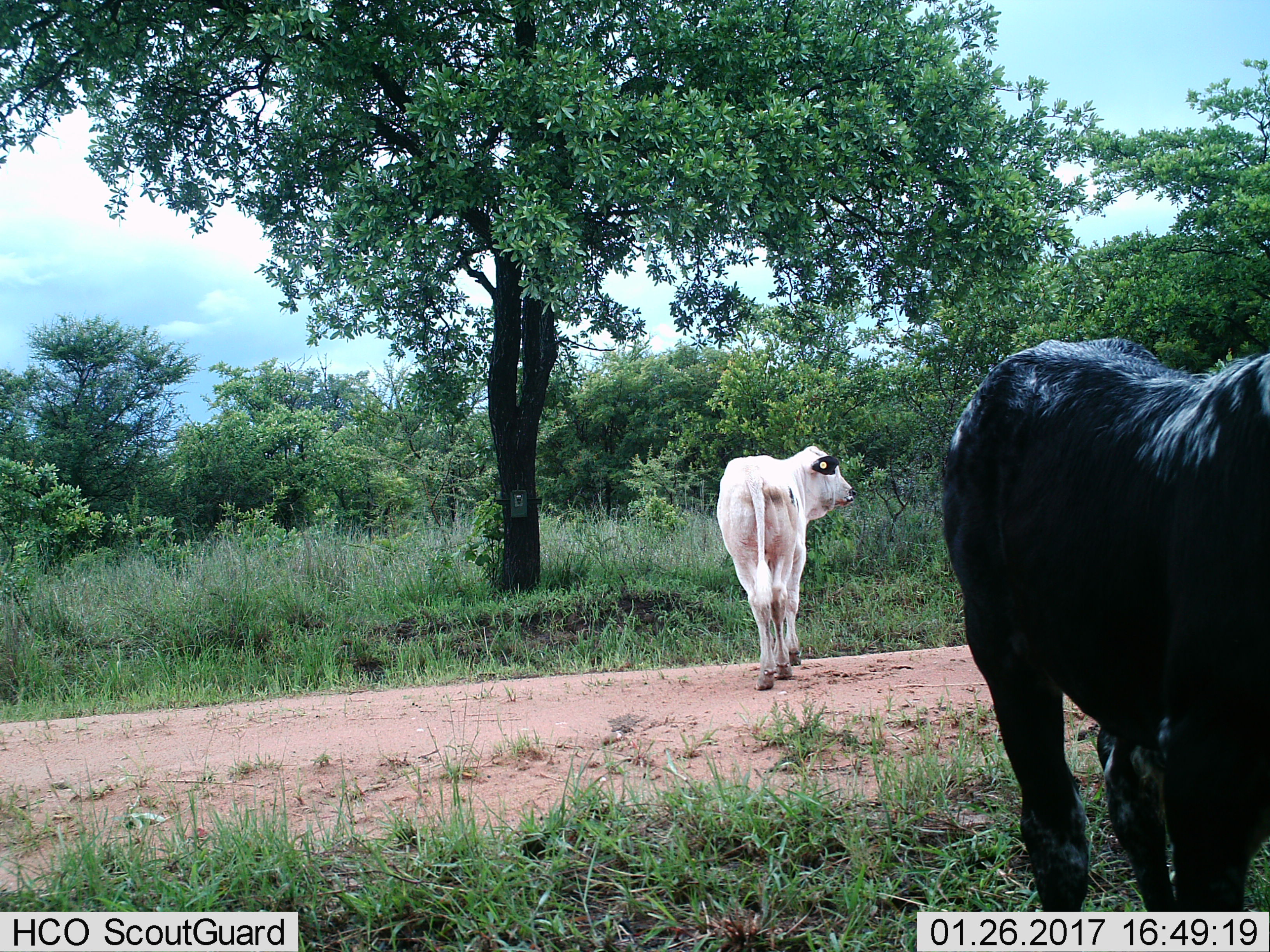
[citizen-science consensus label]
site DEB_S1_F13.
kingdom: Animalia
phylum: Chordata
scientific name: Vertebrata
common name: domestic animal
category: domesticanimal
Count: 2.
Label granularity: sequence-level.